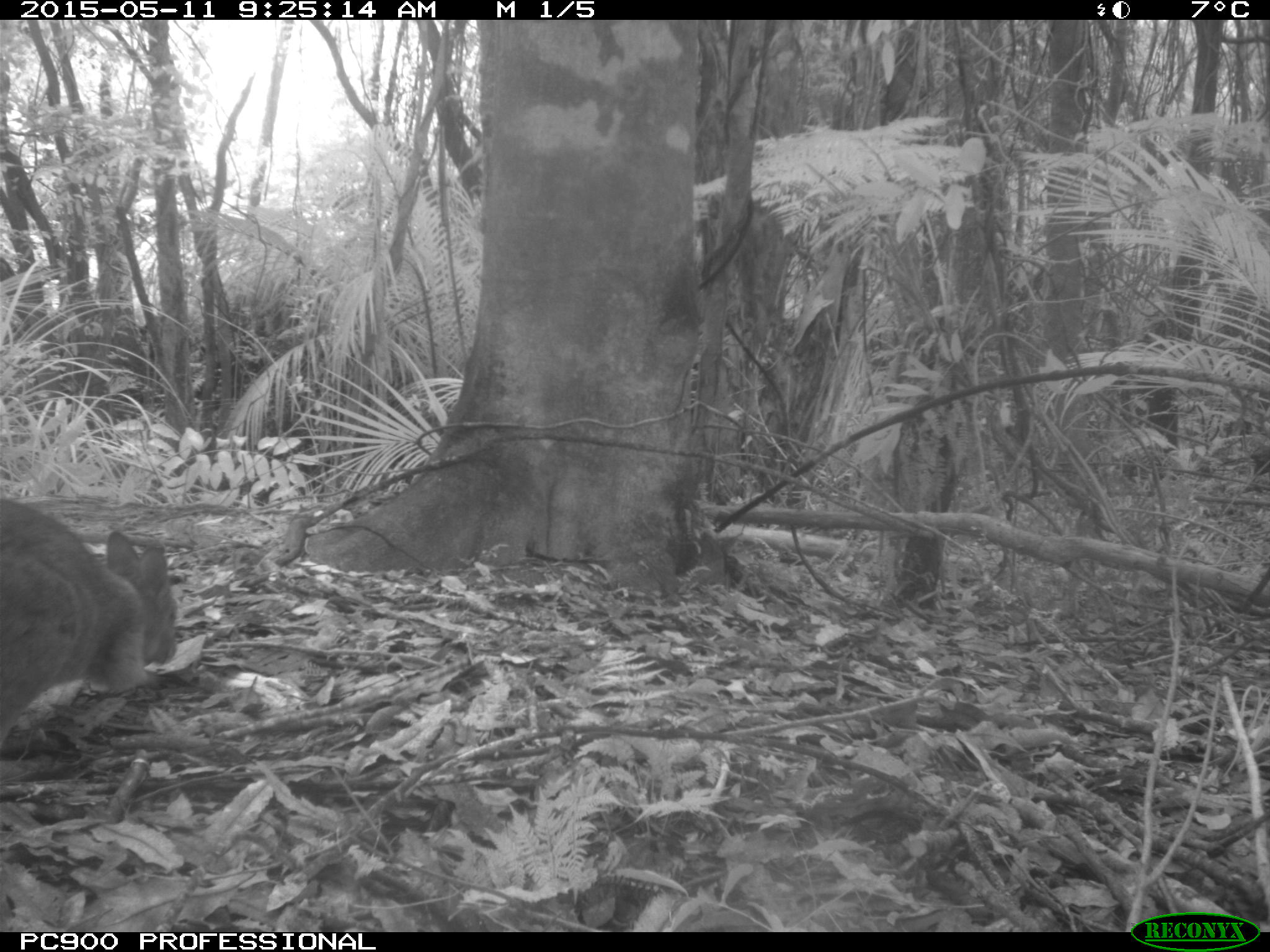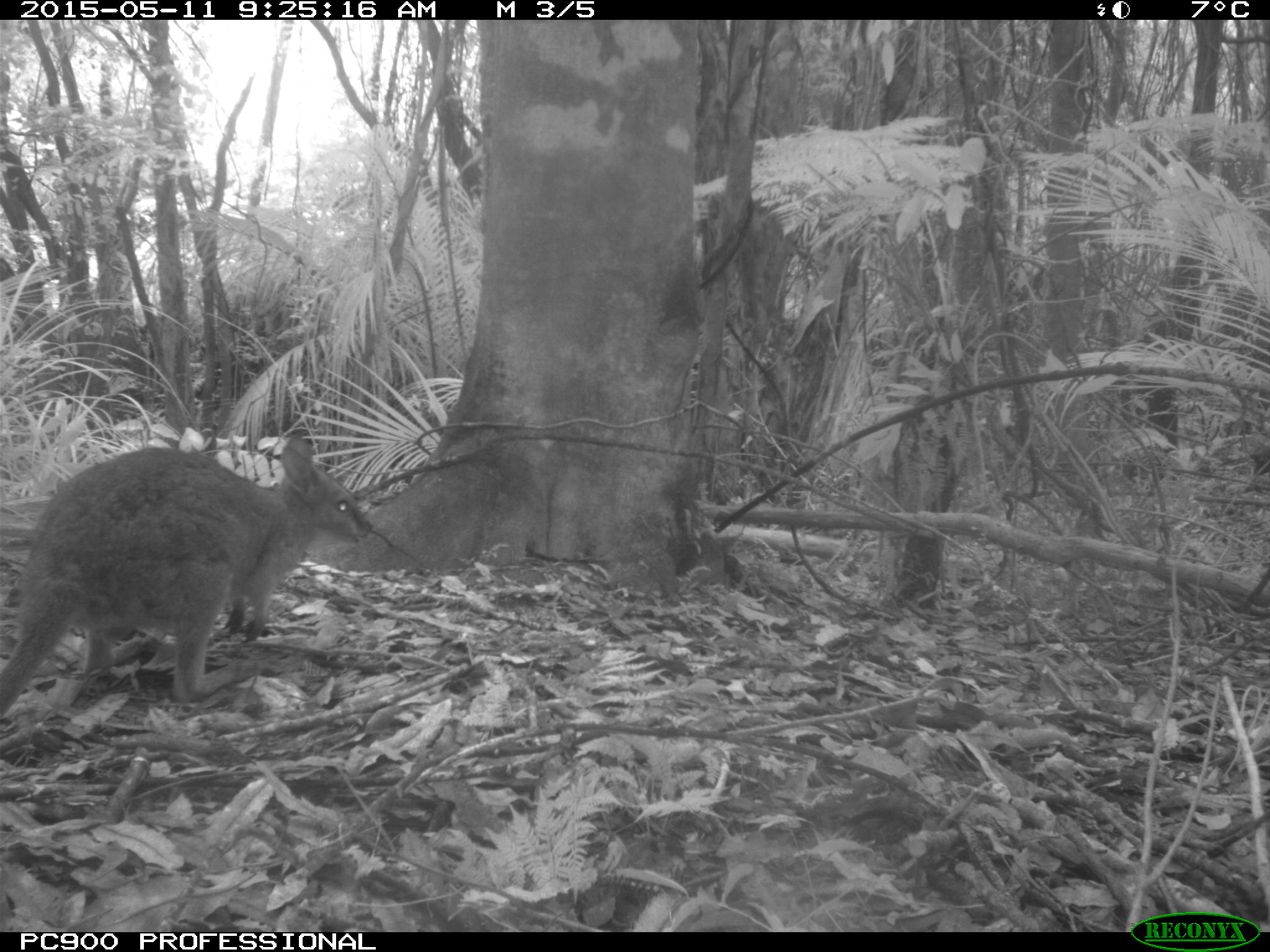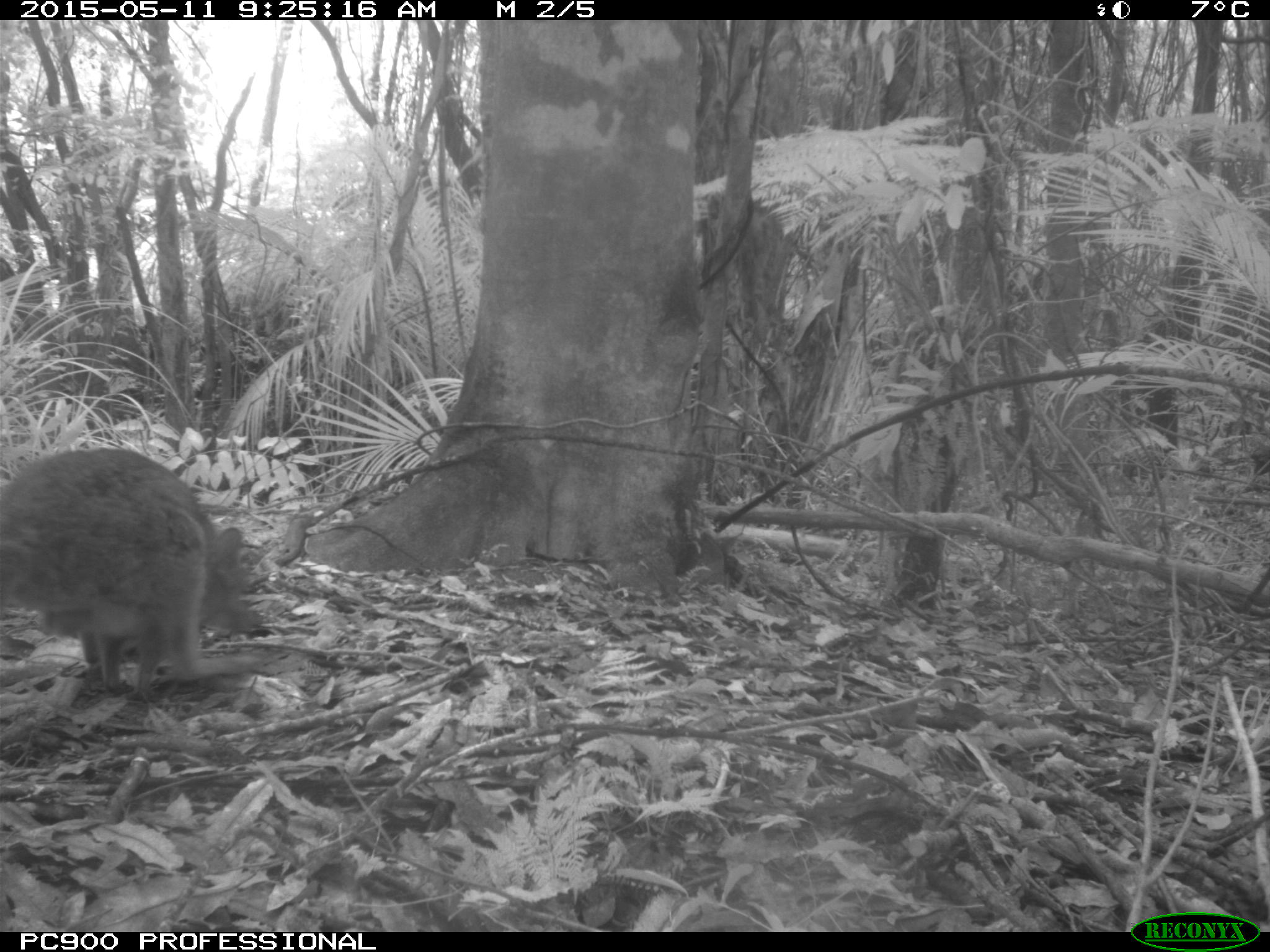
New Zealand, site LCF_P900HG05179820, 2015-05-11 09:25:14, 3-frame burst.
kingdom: Animalia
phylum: Chordata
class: Mammalia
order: Diprotodontia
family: Macropodidae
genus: Notamacropus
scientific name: Notamacropus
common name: wallaby